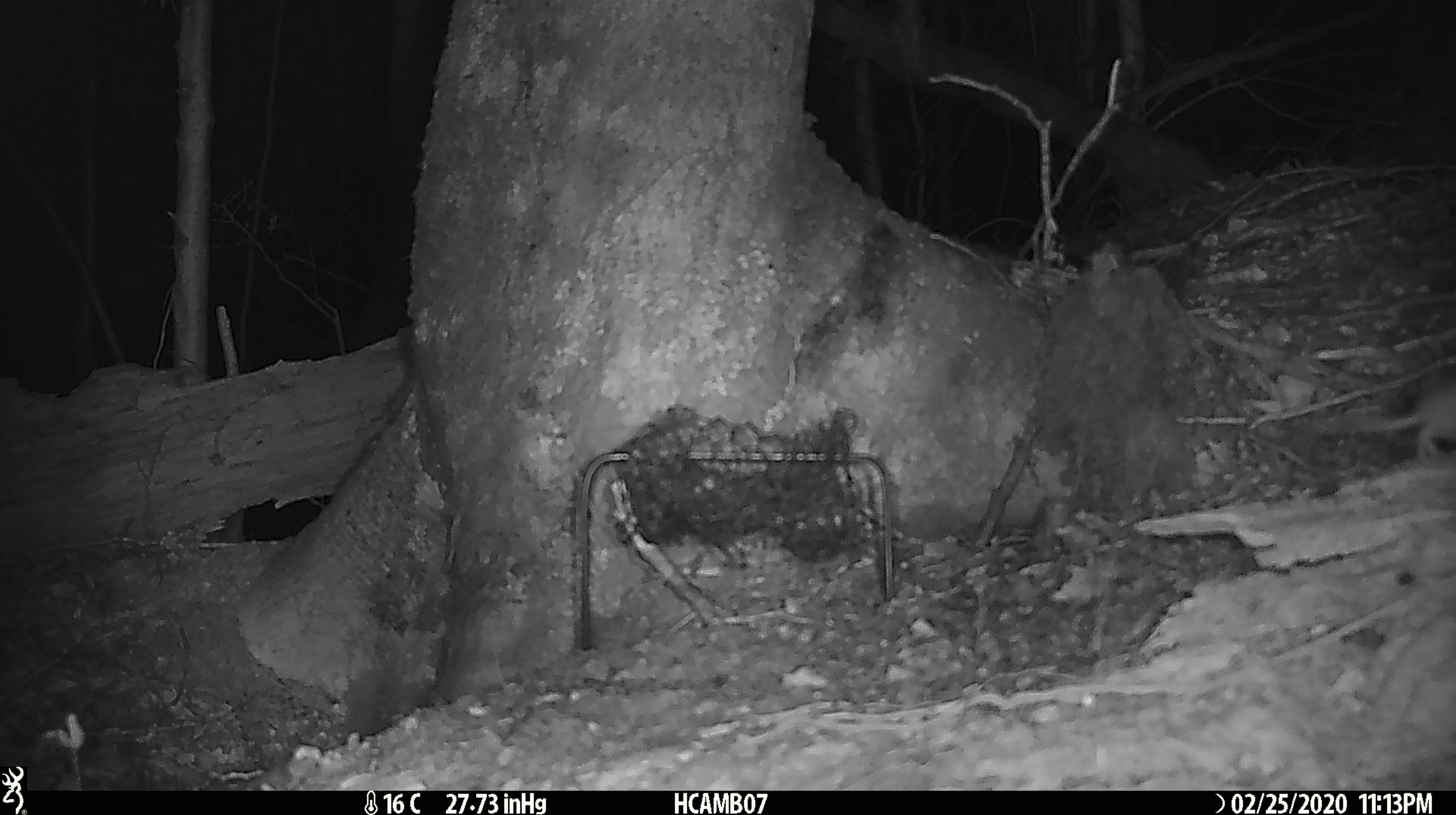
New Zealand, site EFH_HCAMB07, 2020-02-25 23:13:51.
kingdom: Animalia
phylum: Chordata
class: Mammalia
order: Rodentia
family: Muridae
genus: Mus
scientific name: Mus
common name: mouse